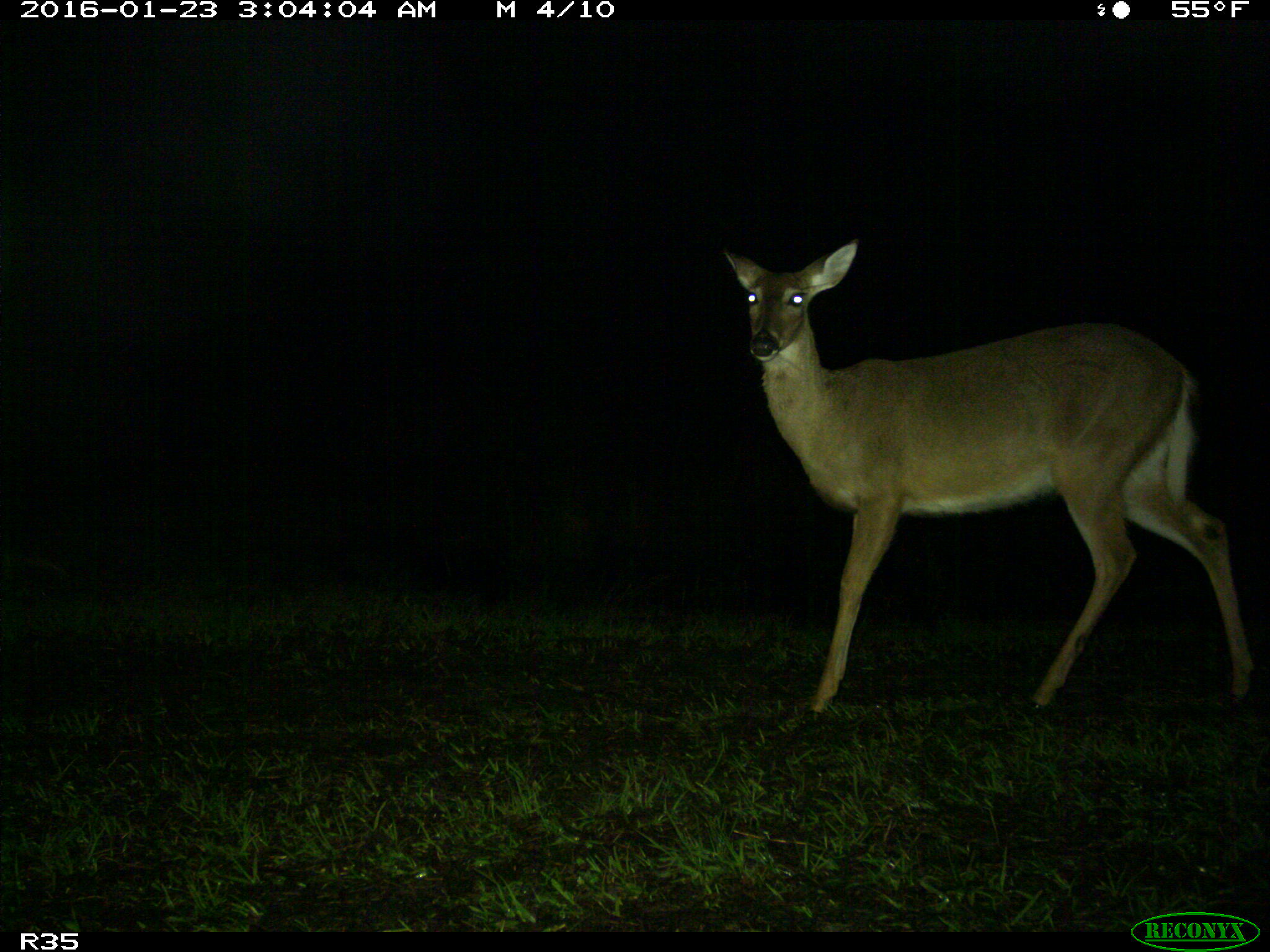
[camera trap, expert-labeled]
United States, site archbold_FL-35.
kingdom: Animalia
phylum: Chordata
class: Mammalia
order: Artiodactyla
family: Cervidae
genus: Odocoileus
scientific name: Odocoileus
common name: deer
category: unidentified deer